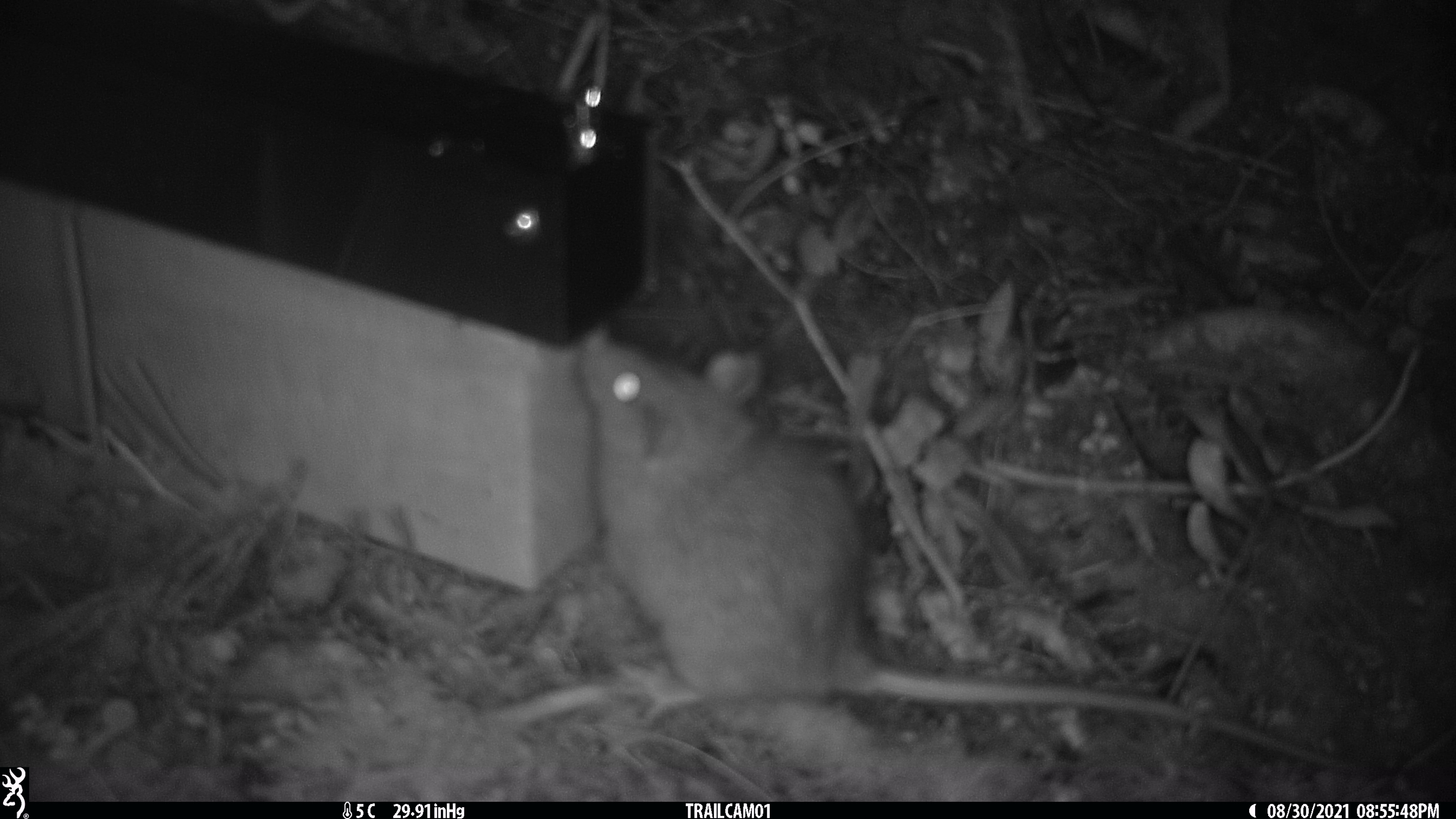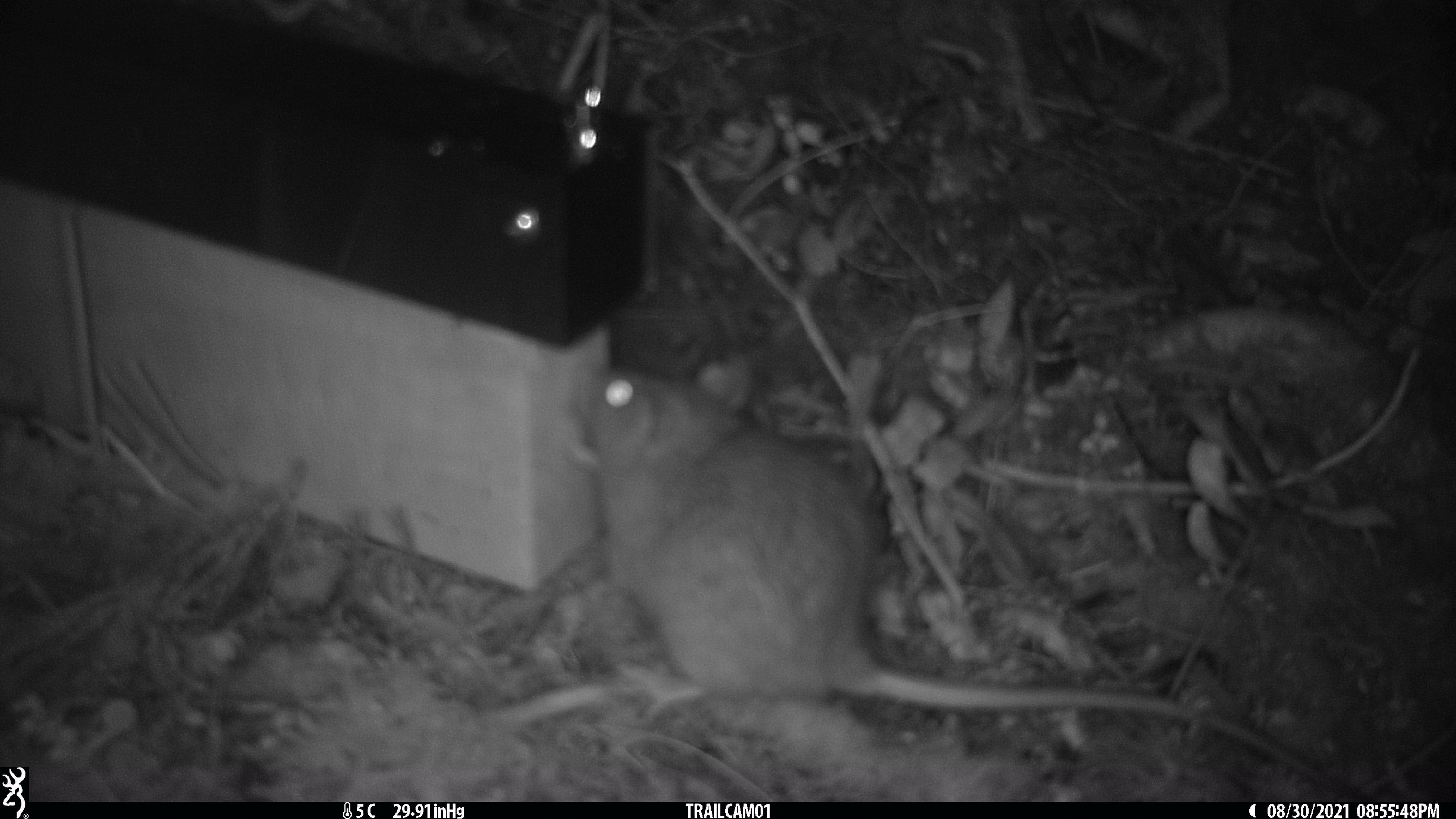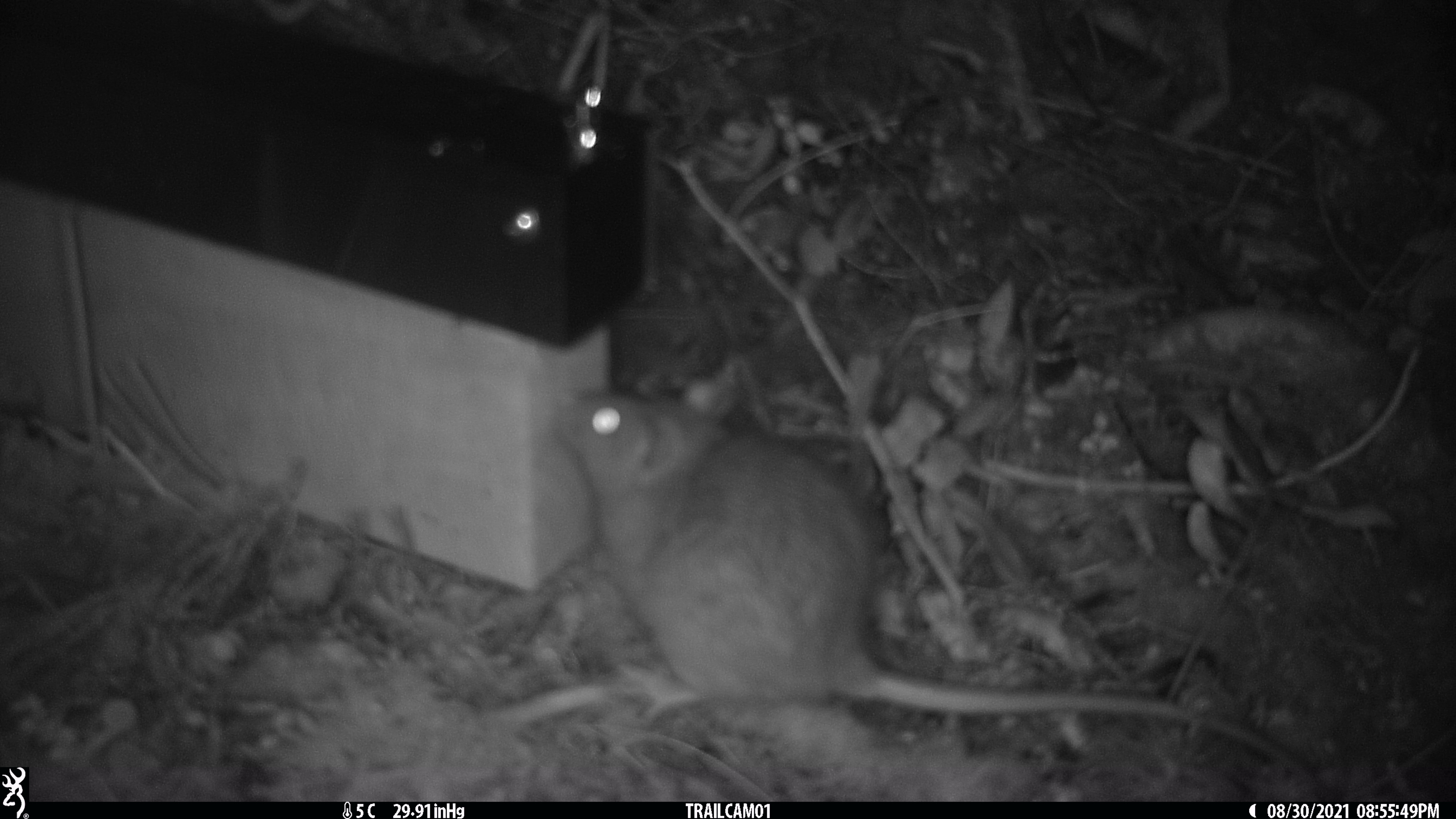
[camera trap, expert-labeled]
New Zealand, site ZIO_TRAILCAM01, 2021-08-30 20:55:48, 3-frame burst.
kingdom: Animalia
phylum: Chordata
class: Mammalia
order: Rodentia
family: Muridae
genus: Rattus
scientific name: Rattus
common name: rat